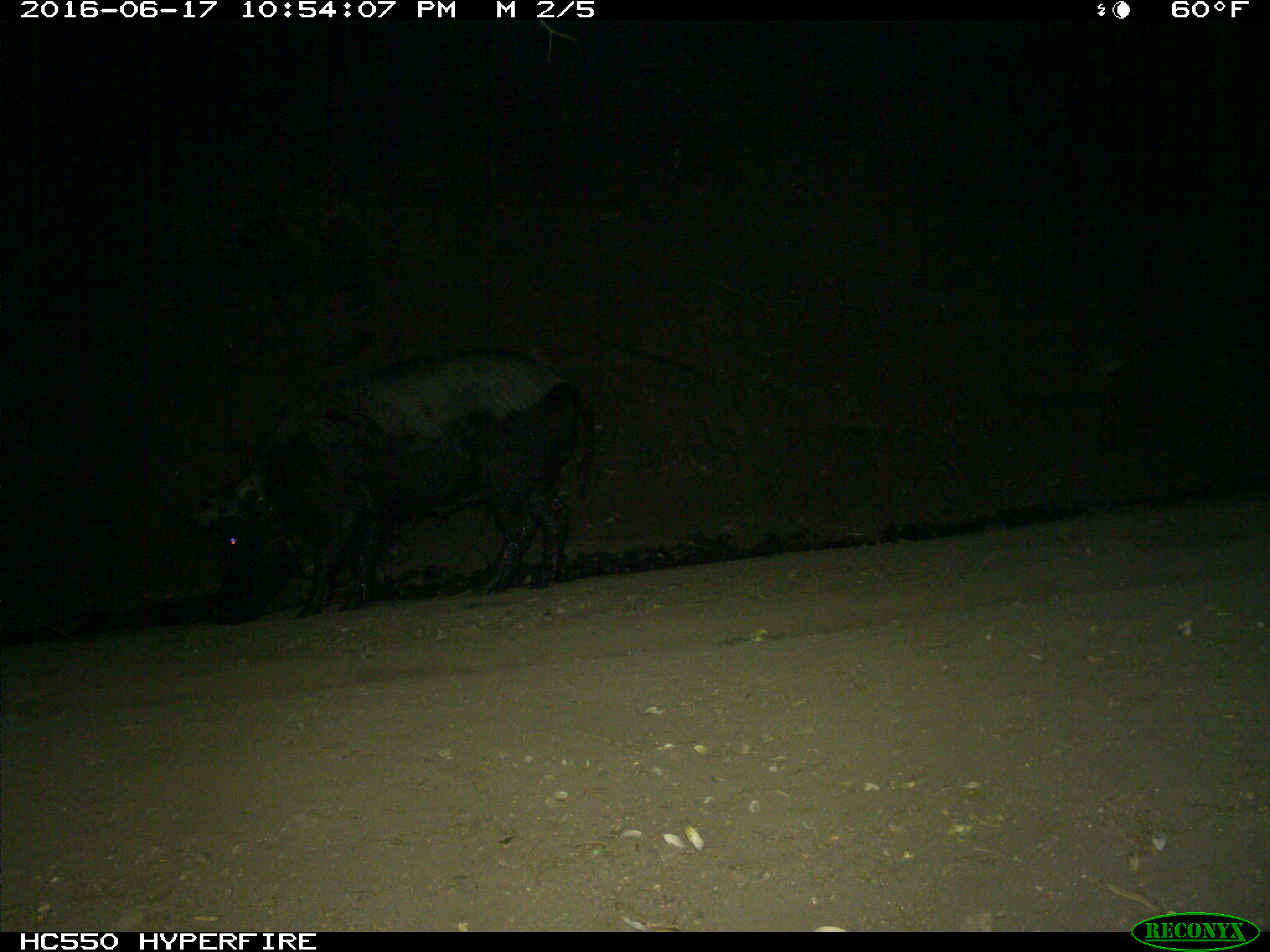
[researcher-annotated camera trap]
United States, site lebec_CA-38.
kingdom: Animalia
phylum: Chordata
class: Mammalia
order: Artiodactyla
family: Suidae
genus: Sus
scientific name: Sus scrofa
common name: wild boar